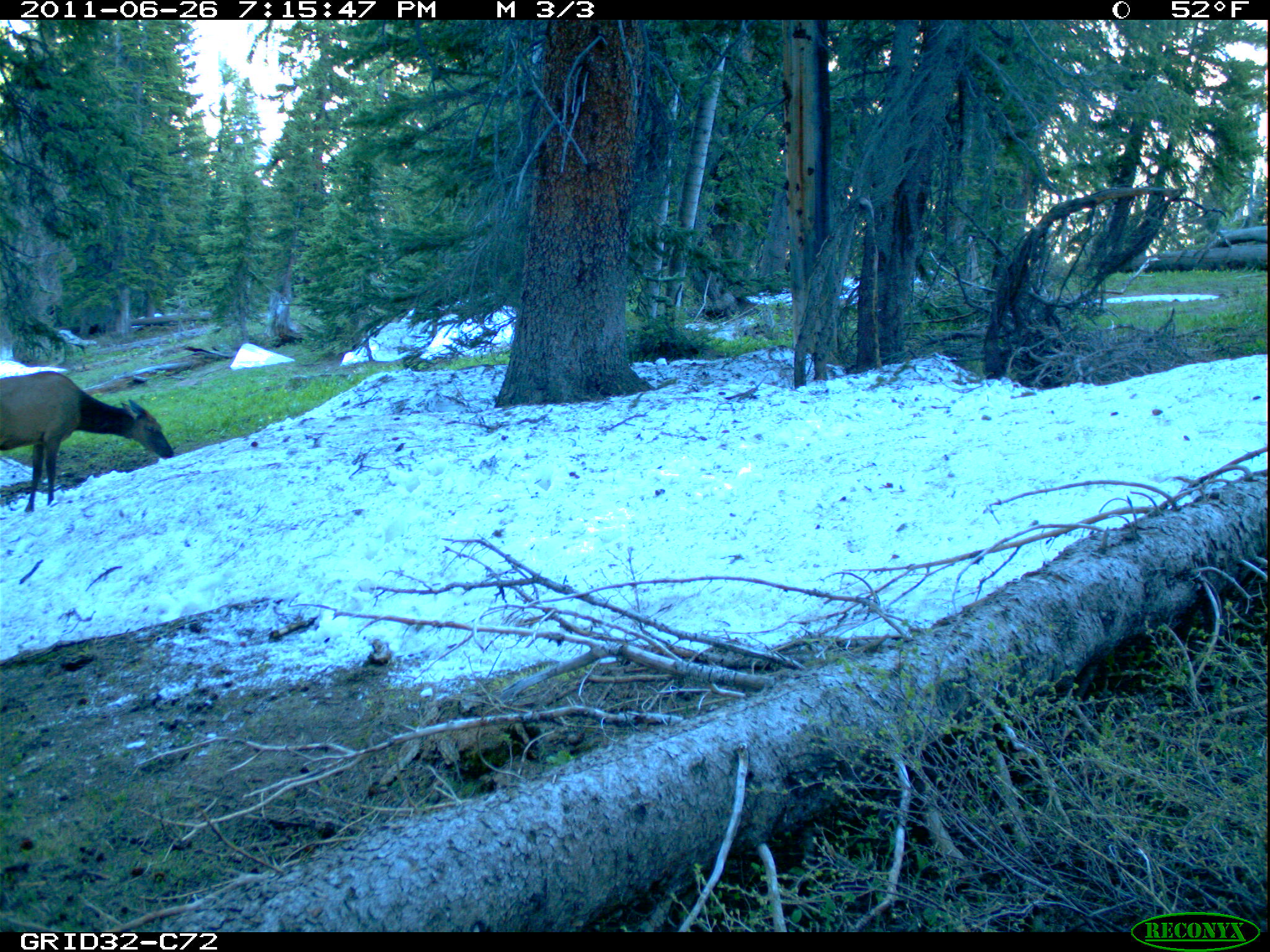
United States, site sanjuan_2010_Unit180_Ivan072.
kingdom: Animalia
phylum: Chordata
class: Mammalia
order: Artiodactyla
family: Cervidae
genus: Cervus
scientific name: Cervus elaphus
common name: red deer